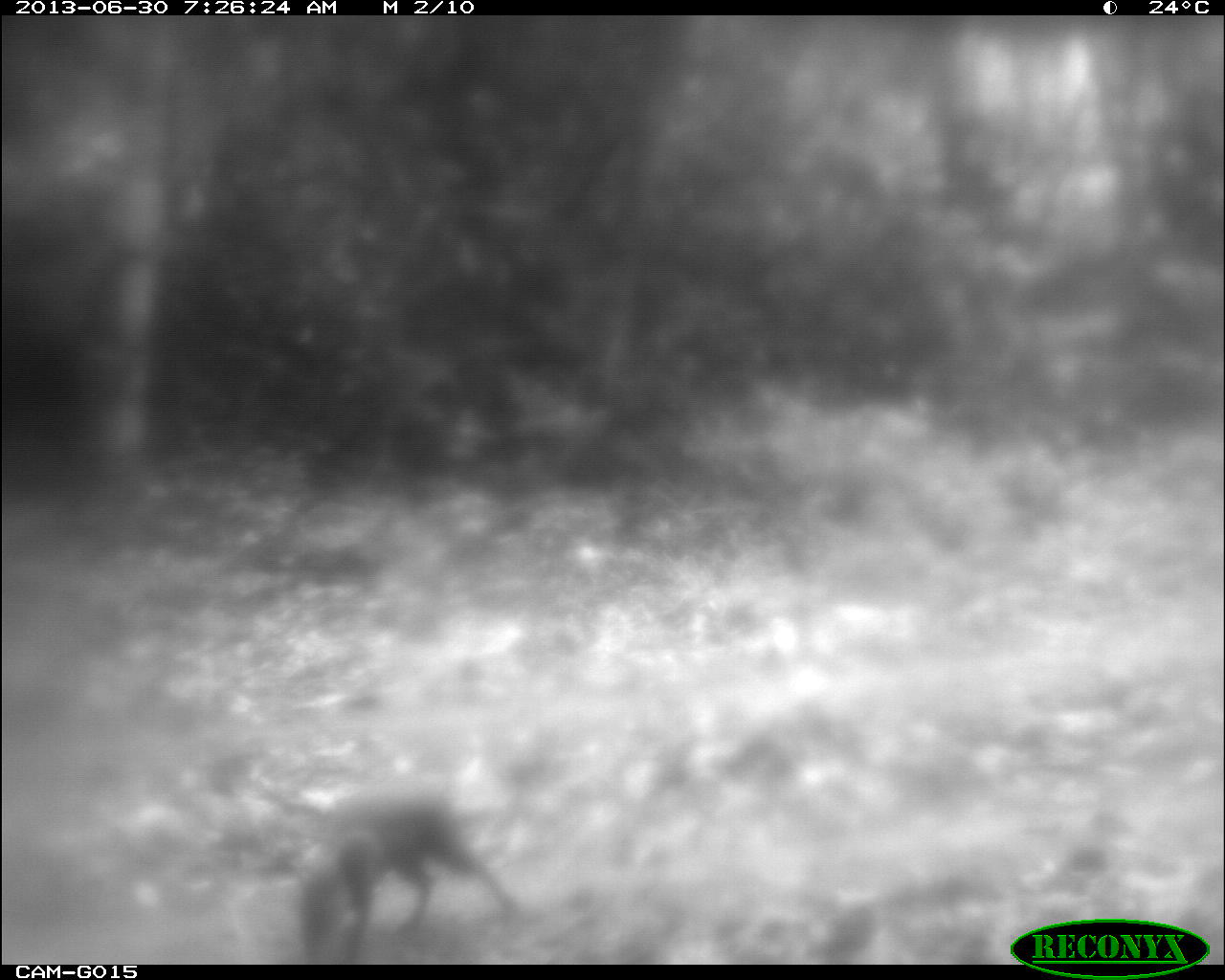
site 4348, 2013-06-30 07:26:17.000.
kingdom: Animalia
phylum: Chordata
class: Mammalia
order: Rodentia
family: Dasyproctidae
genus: Dasyprocta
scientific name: Dasyprocta punctata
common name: central american agouti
Dasyprocta punctata (central american agouti), count 1.